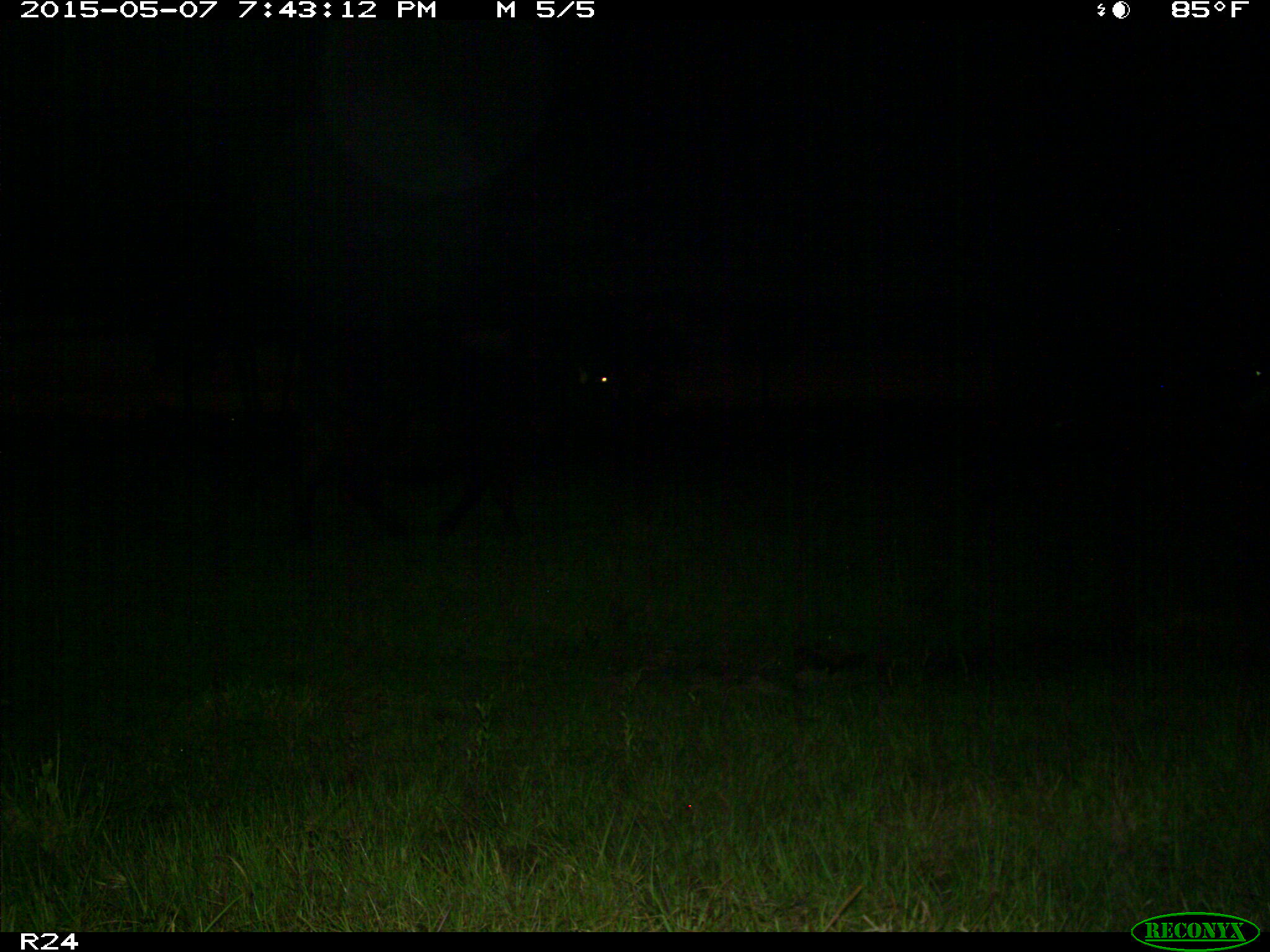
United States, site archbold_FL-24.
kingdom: Animalia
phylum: Chordata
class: Mammalia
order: Artiodactyla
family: Bovidae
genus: Bos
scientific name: Bos taurus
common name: domestic cow